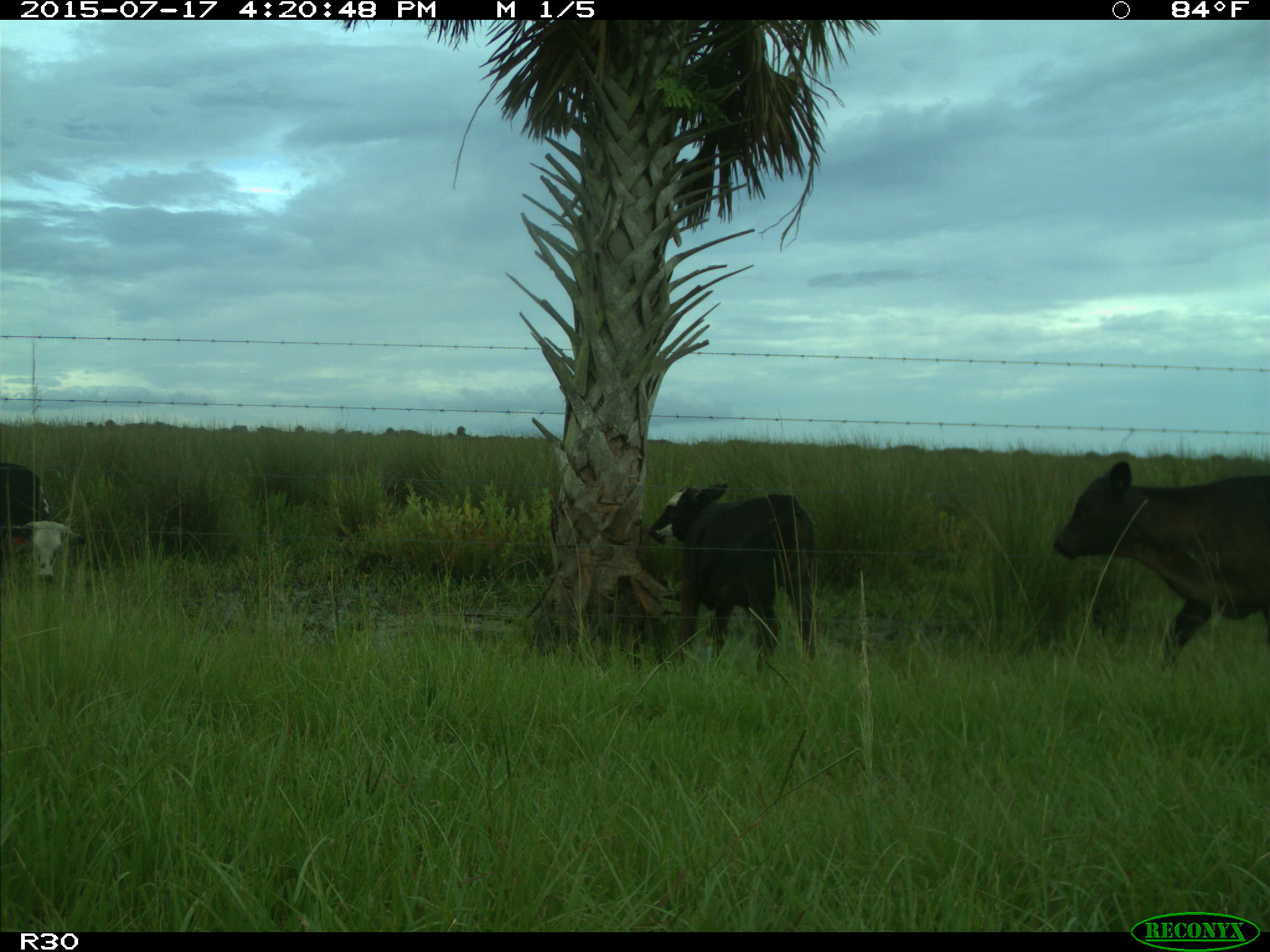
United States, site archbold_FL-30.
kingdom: Animalia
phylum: Chordata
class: Mammalia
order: Artiodactyla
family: Bovidae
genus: Bos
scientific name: Bos taurus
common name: domestic cow